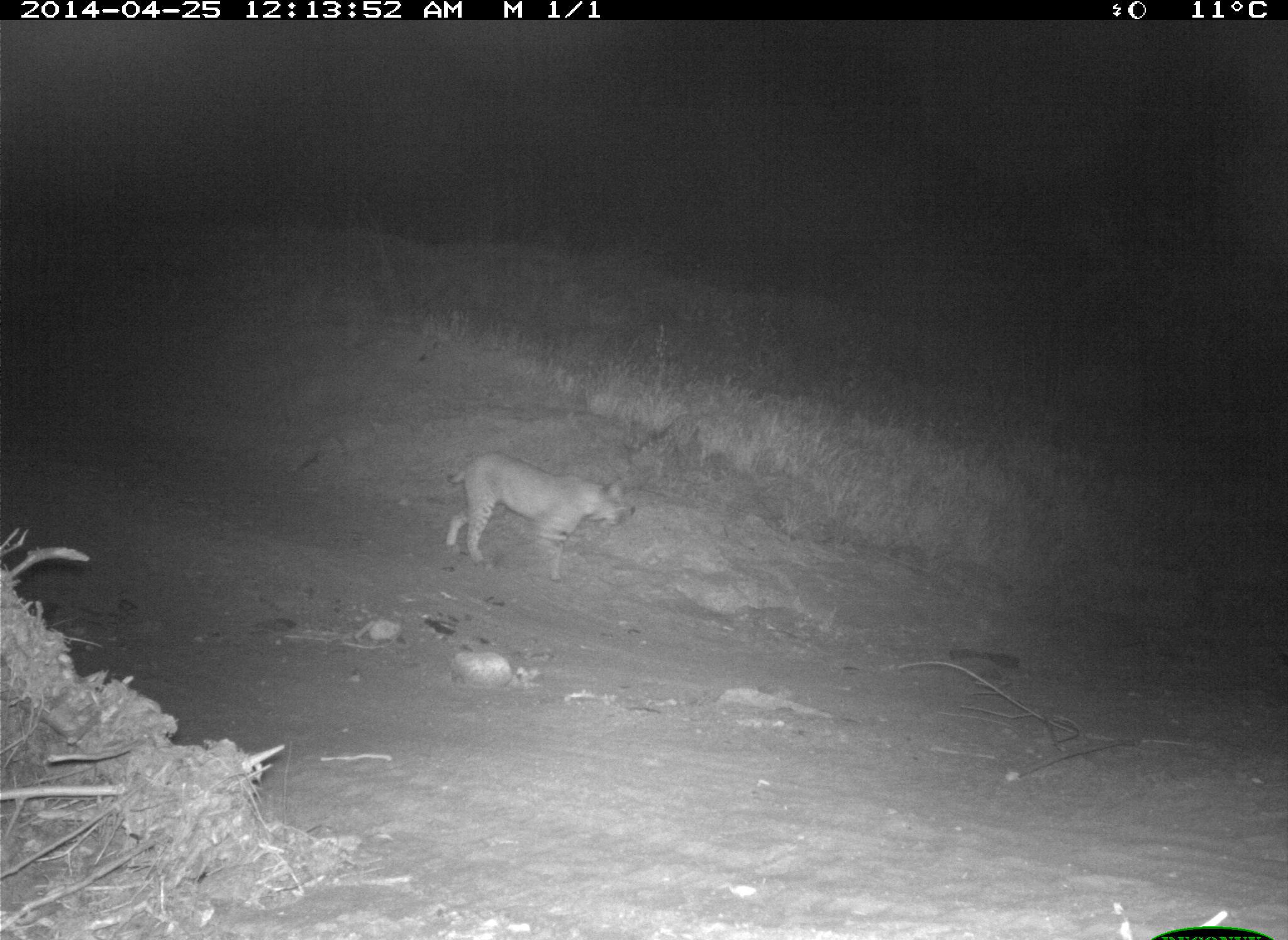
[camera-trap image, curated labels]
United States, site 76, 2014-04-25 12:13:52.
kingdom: Animalia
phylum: Chordata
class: Mammalia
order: Carnivora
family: Felidae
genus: Lynx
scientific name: Lynx rufus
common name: bobcat